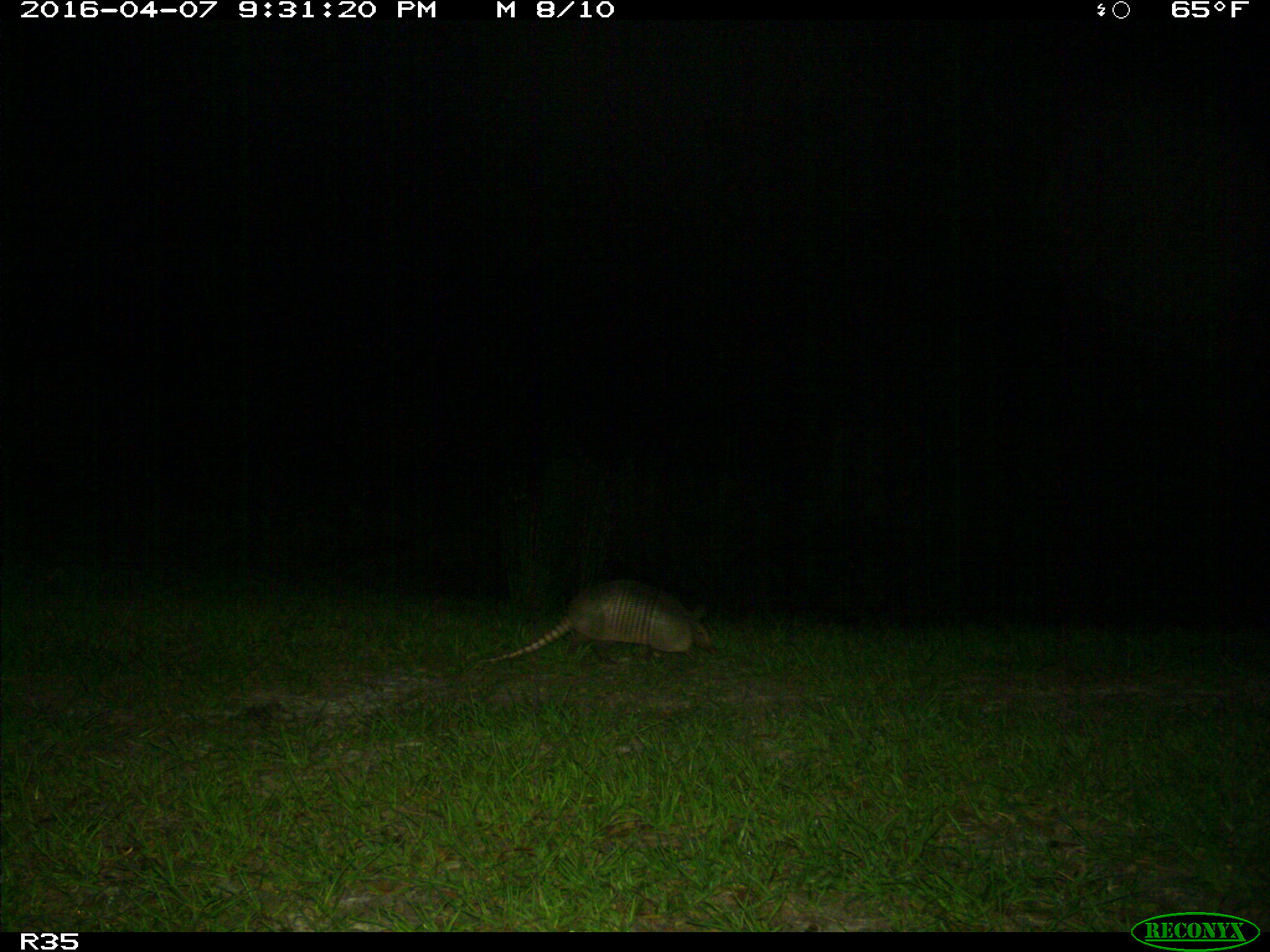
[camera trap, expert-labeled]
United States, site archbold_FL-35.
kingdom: Animalia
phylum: Chordata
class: Mammalia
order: Cingulata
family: Dasypodidae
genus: Dasypus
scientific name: Dasypus novemcinctus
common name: nine-banded armadillo